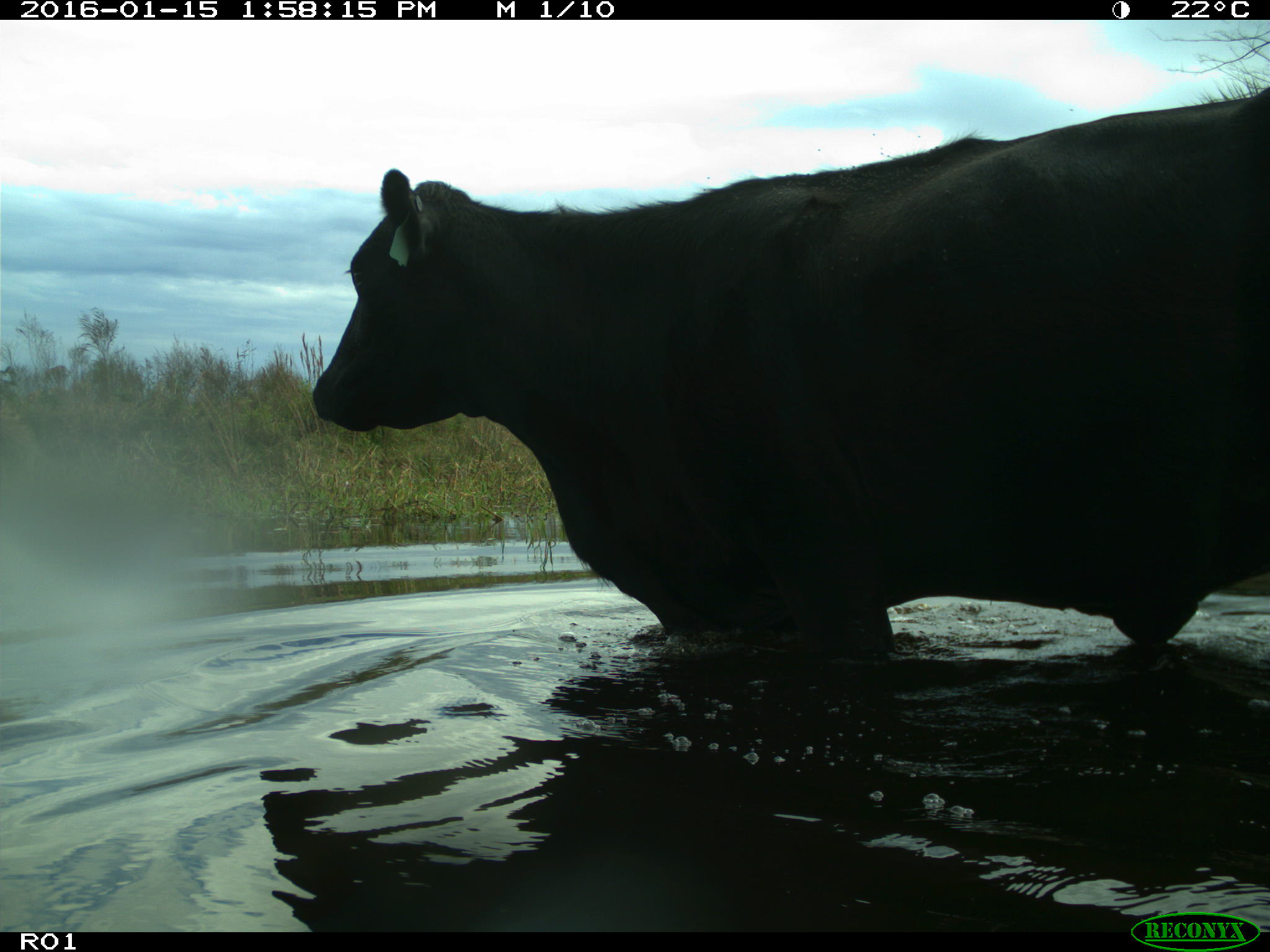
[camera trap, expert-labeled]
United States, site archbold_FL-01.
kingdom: Animalia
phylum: Chordata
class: Mammalia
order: Artiodactyla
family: Bovidae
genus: Bos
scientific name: Bos taurus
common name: domestic cow